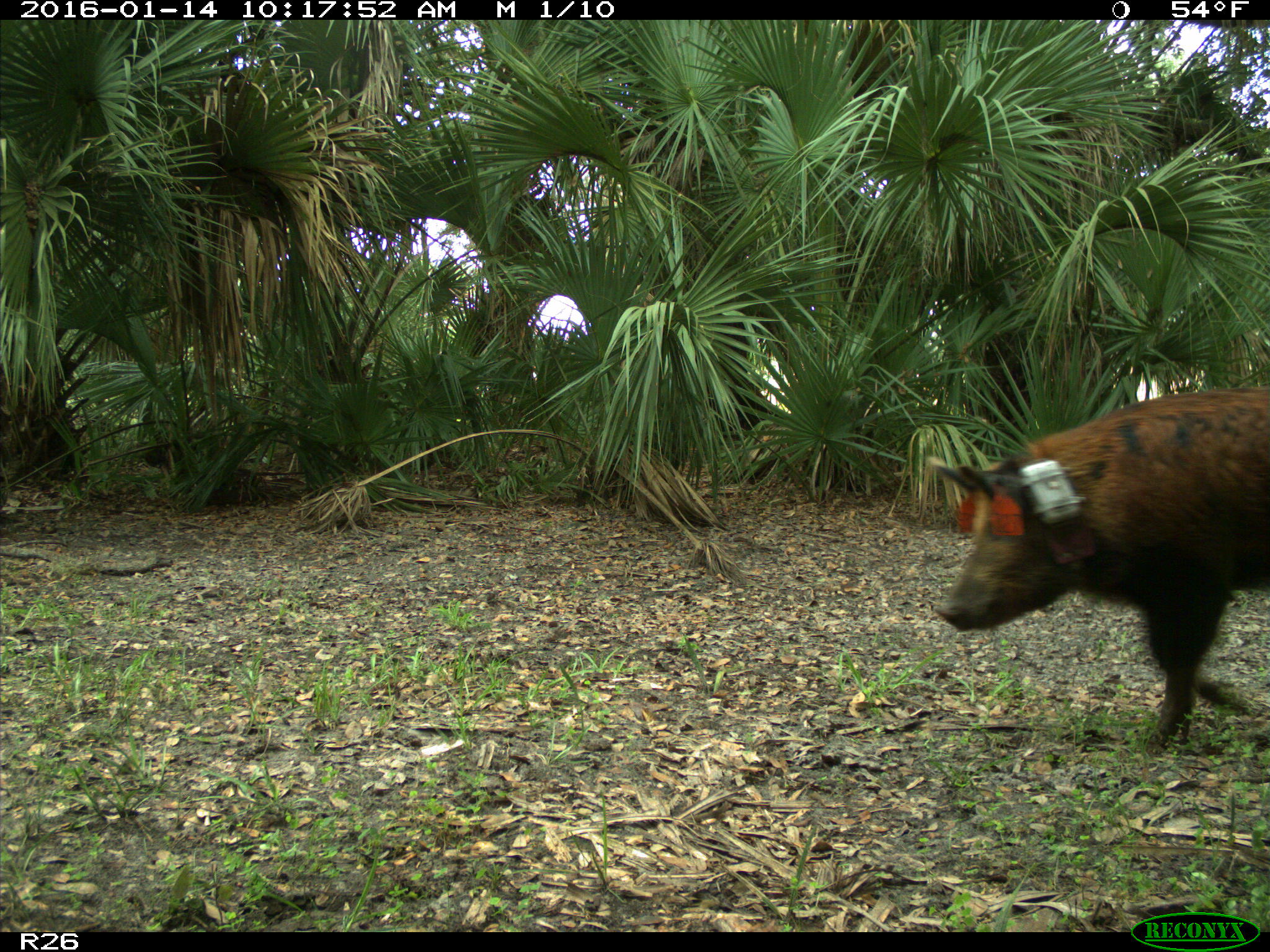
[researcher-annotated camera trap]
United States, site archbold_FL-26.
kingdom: Animalia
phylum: Chordata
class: Mammalia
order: Artiodactyla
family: Suidae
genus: Sus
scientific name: Sus scrofa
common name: wild boar